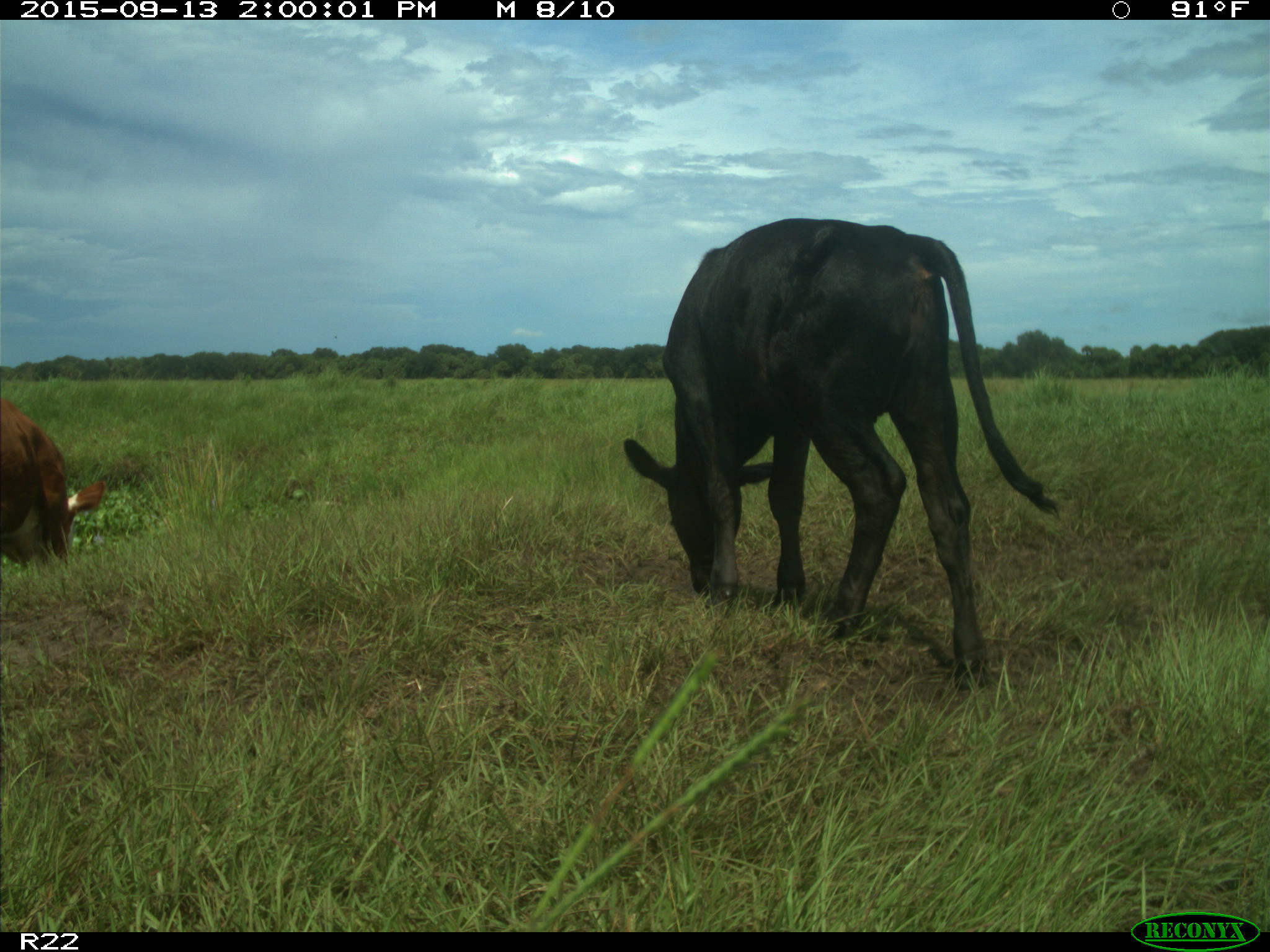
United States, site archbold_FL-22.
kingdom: Animalia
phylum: Chordata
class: Mammalia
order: Artiodactyla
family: Bovidae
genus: Bos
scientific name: Bos taurus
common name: domestic cow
Bos taurus (domestic cow).